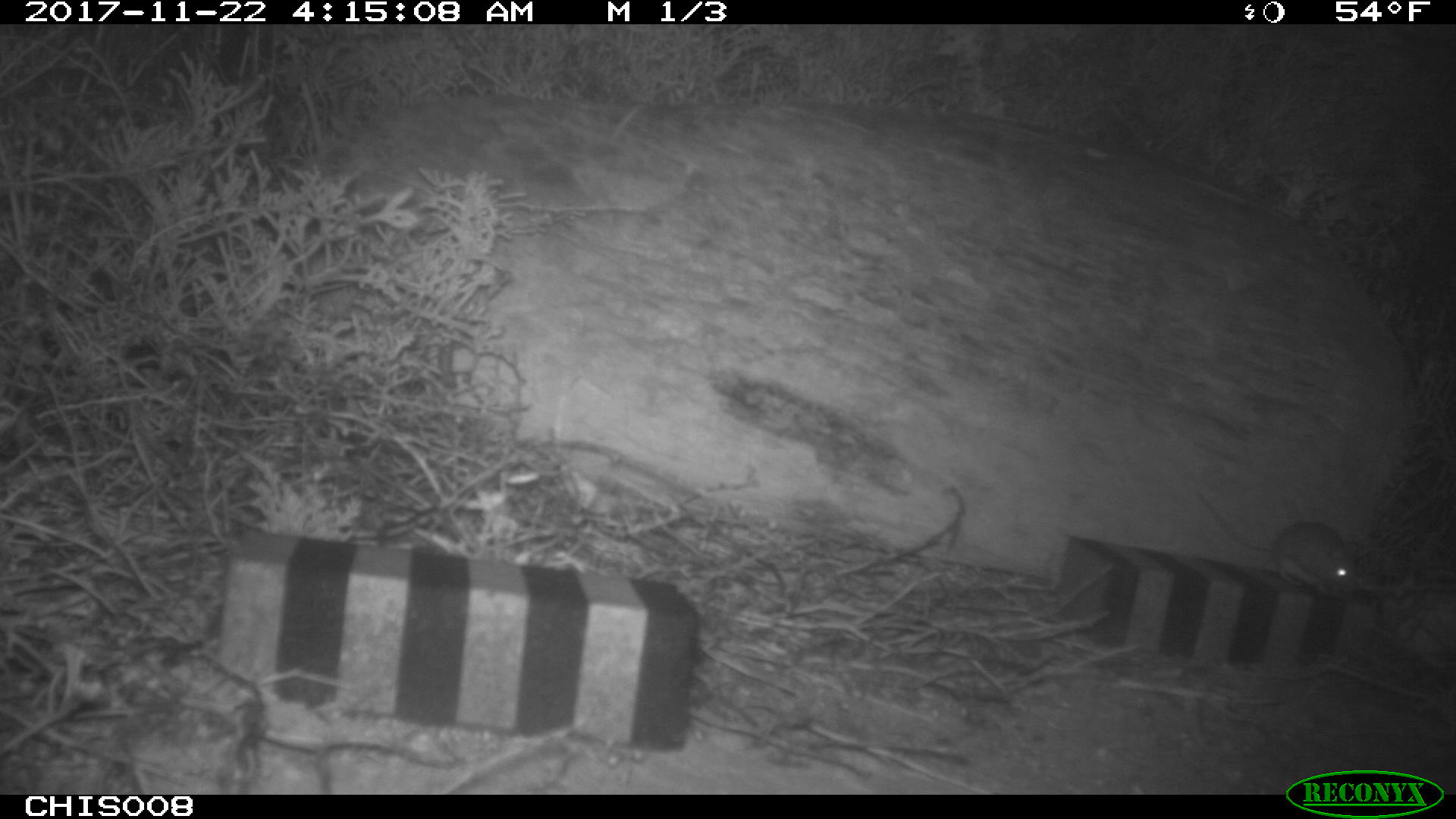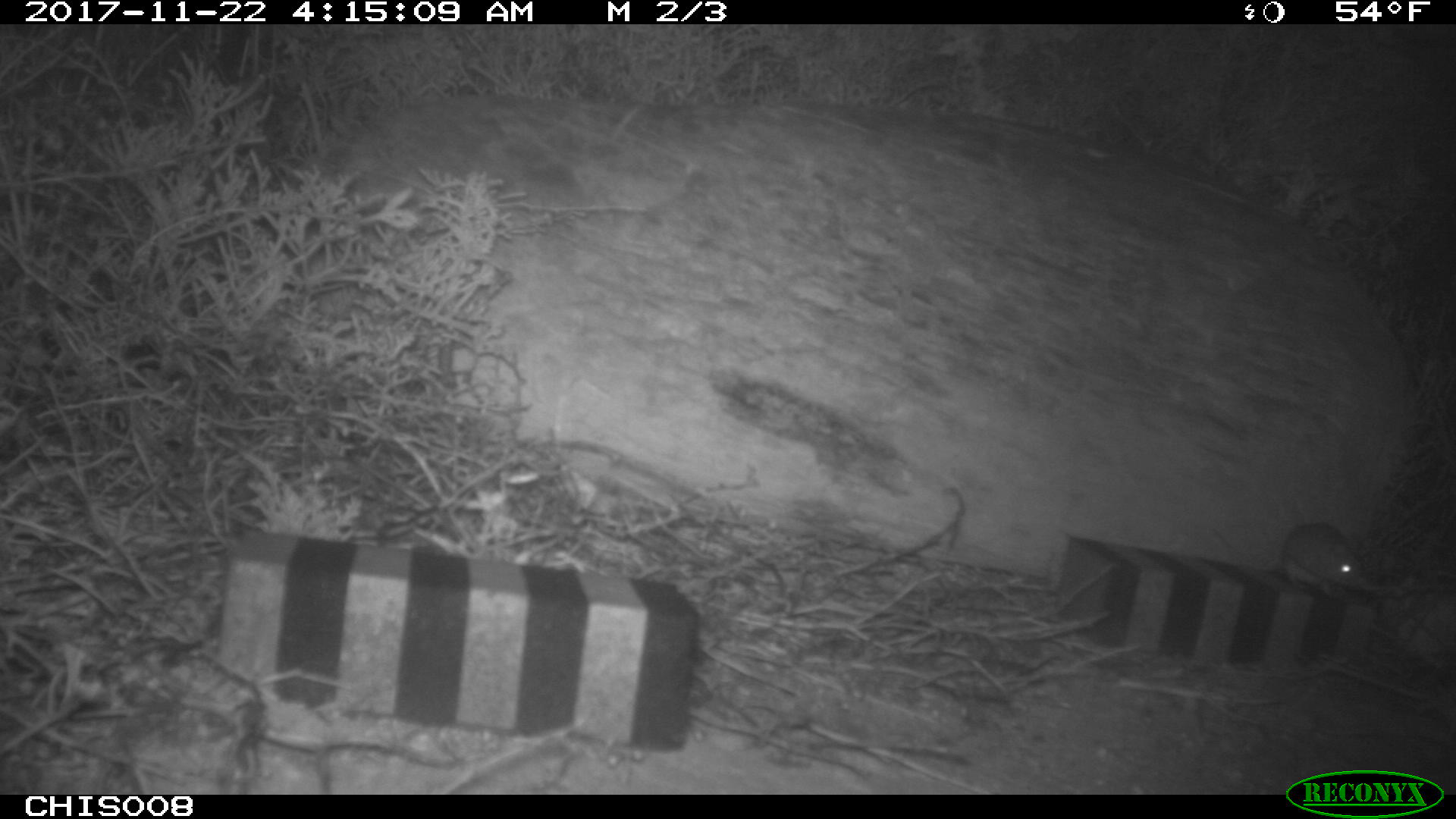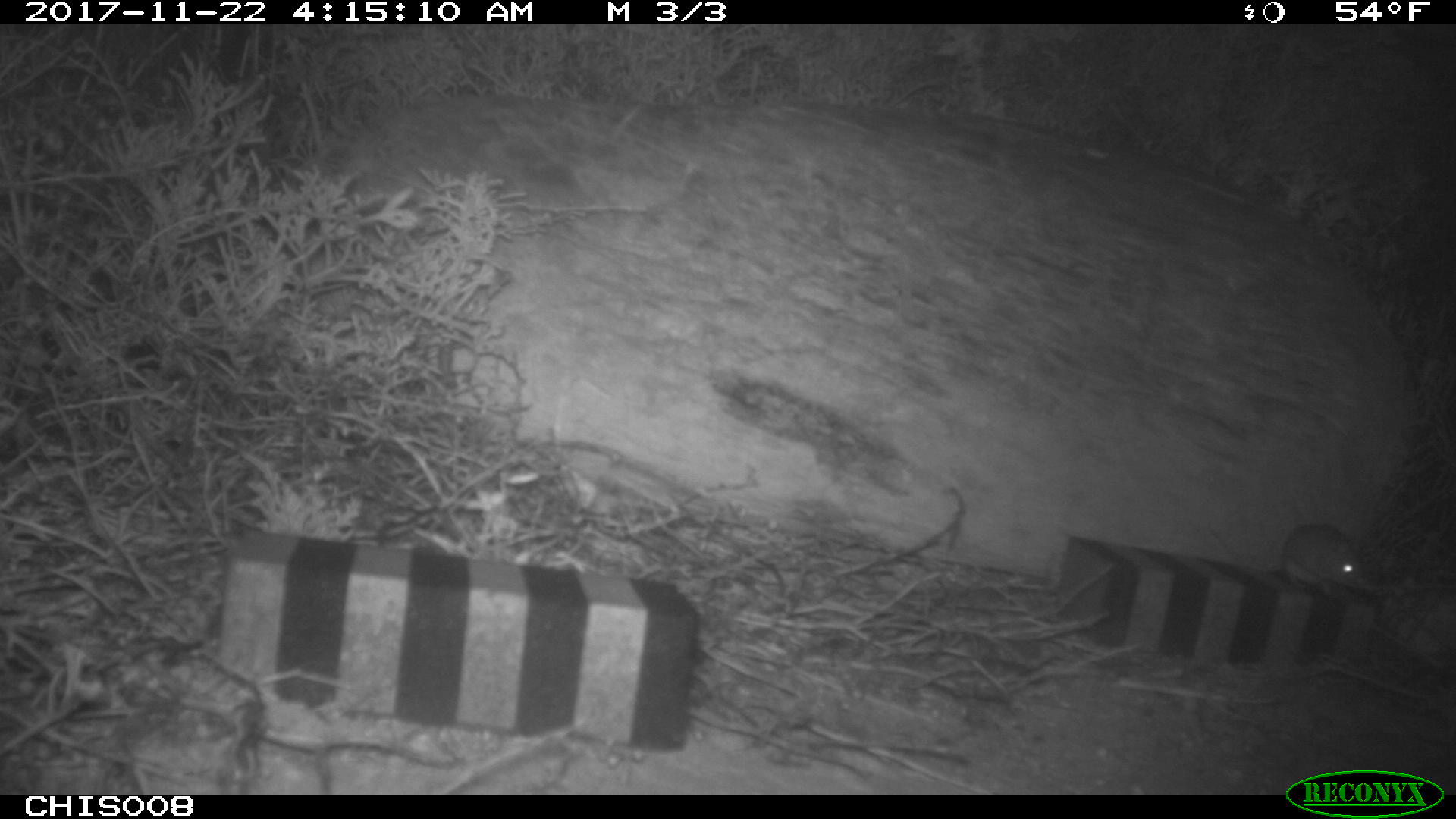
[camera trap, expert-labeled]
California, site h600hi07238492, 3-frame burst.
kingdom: Animalia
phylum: Chordata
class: Mammalia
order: Rodentia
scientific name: Rodentia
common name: rodent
Rodent (Rodentia).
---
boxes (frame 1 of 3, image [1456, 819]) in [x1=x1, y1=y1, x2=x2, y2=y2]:
rodent: [x1=1197, y1=491, x2=1357, y2=601]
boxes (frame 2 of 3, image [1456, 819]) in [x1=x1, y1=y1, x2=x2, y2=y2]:
rodent: [x1=1209, y1=522, x2=1372, y2=597]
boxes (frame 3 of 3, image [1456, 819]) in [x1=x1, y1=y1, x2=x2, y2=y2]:
rodent: [x1=1205, y1=523, x2=1365, y2=596]